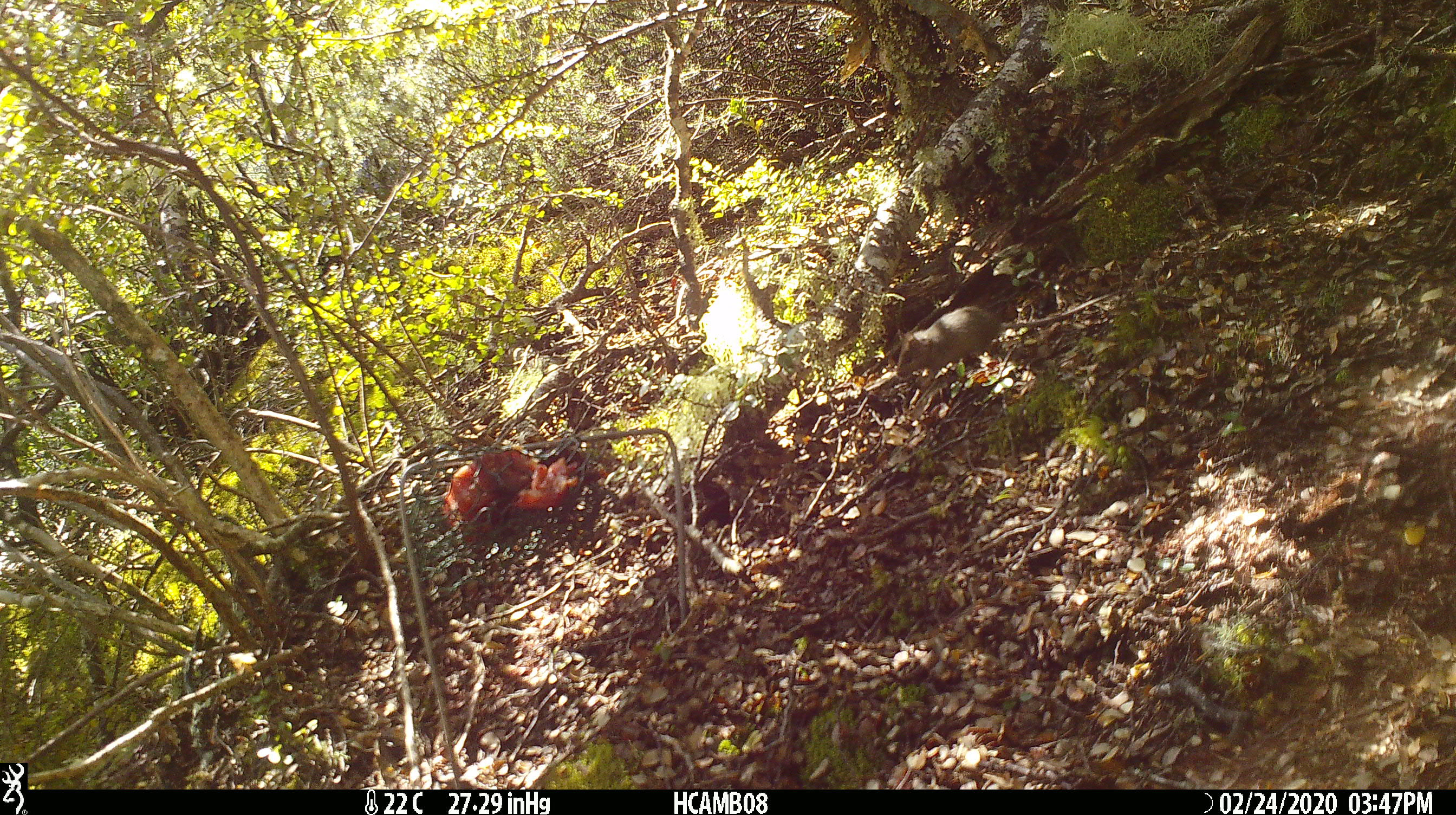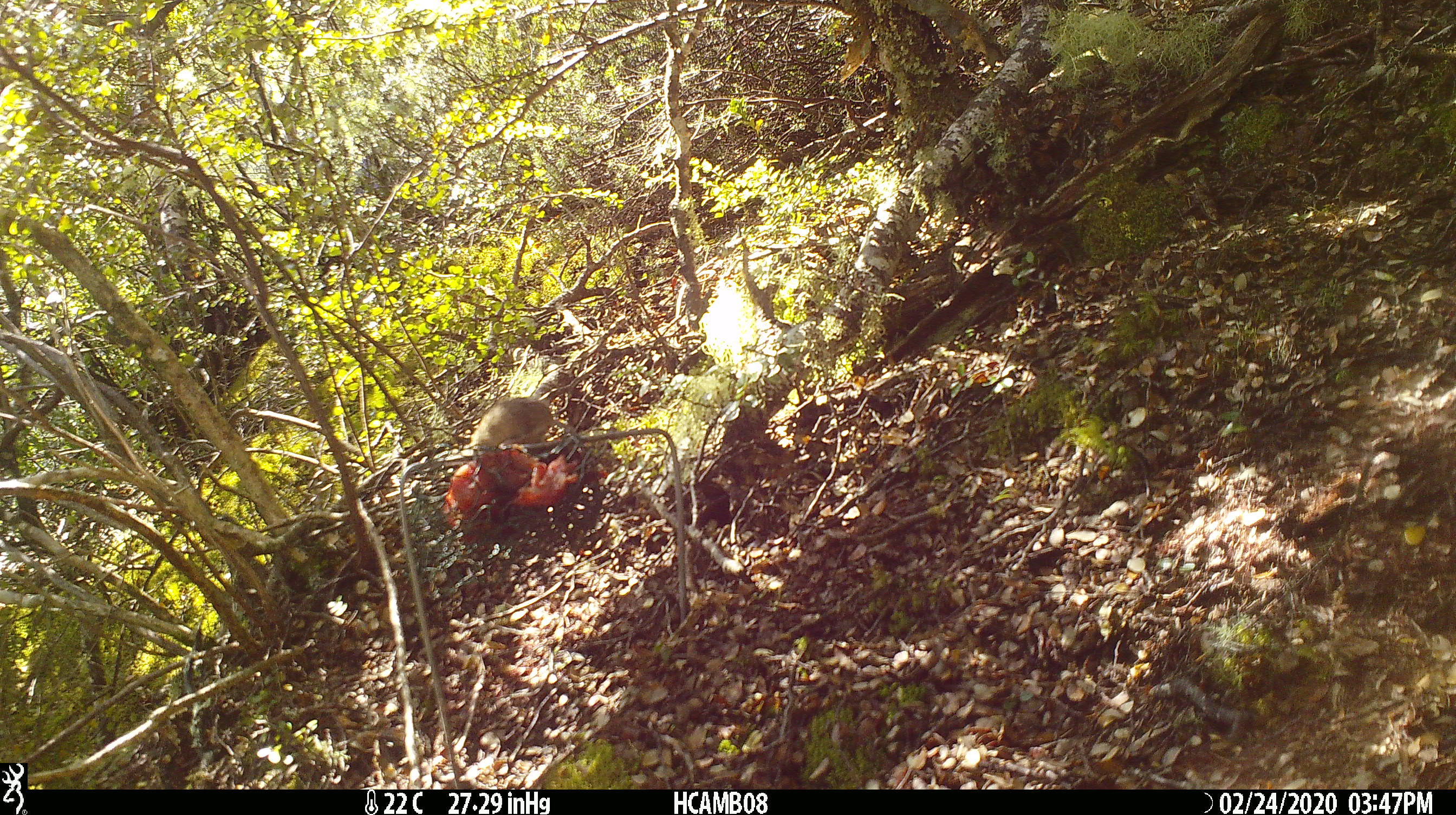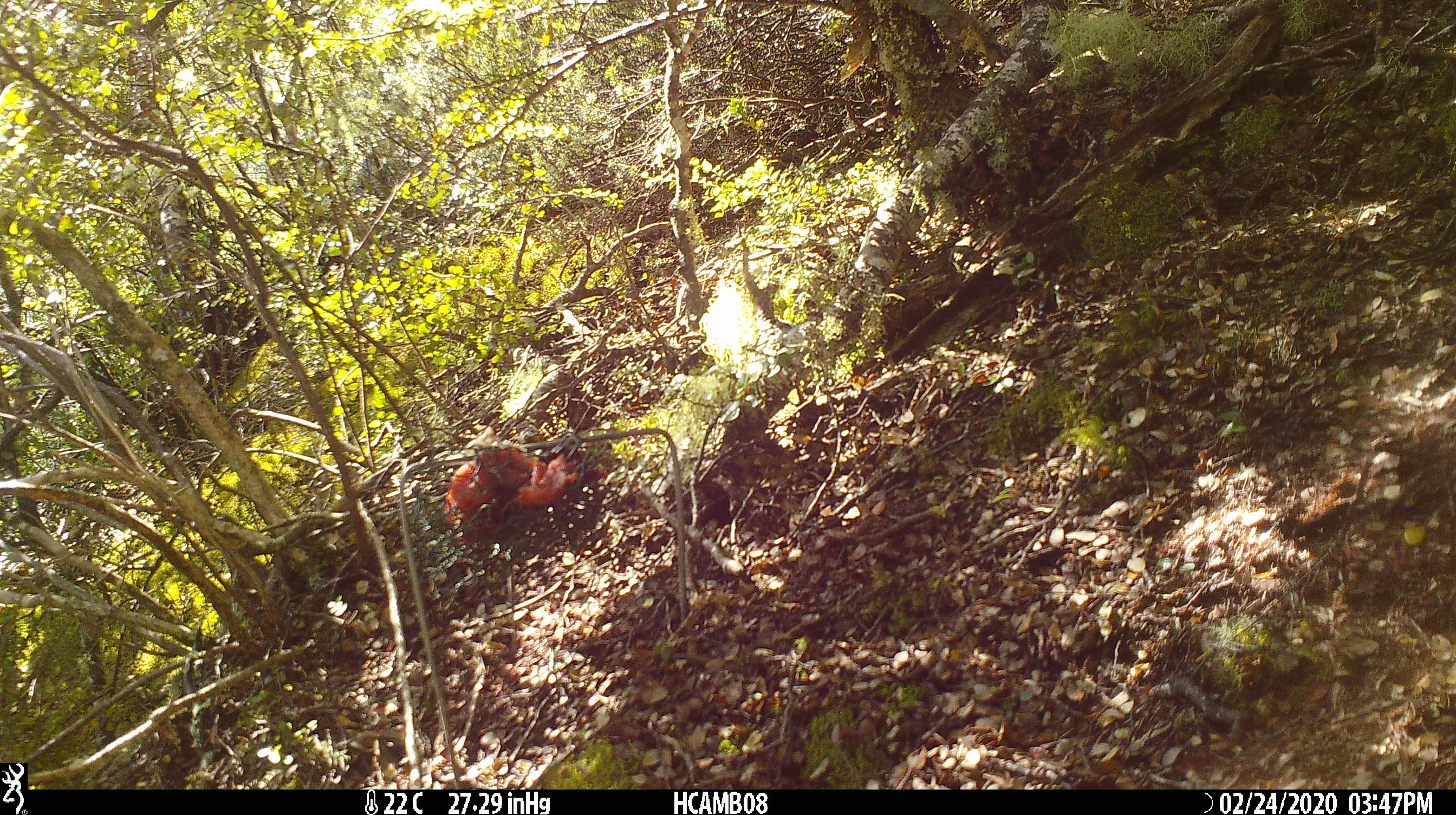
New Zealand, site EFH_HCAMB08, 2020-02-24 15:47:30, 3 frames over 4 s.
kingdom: Animalia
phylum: Chordata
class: Mammalia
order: Rodentia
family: Muridae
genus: Mus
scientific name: Mus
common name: mouse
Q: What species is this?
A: Mouse (Mus).